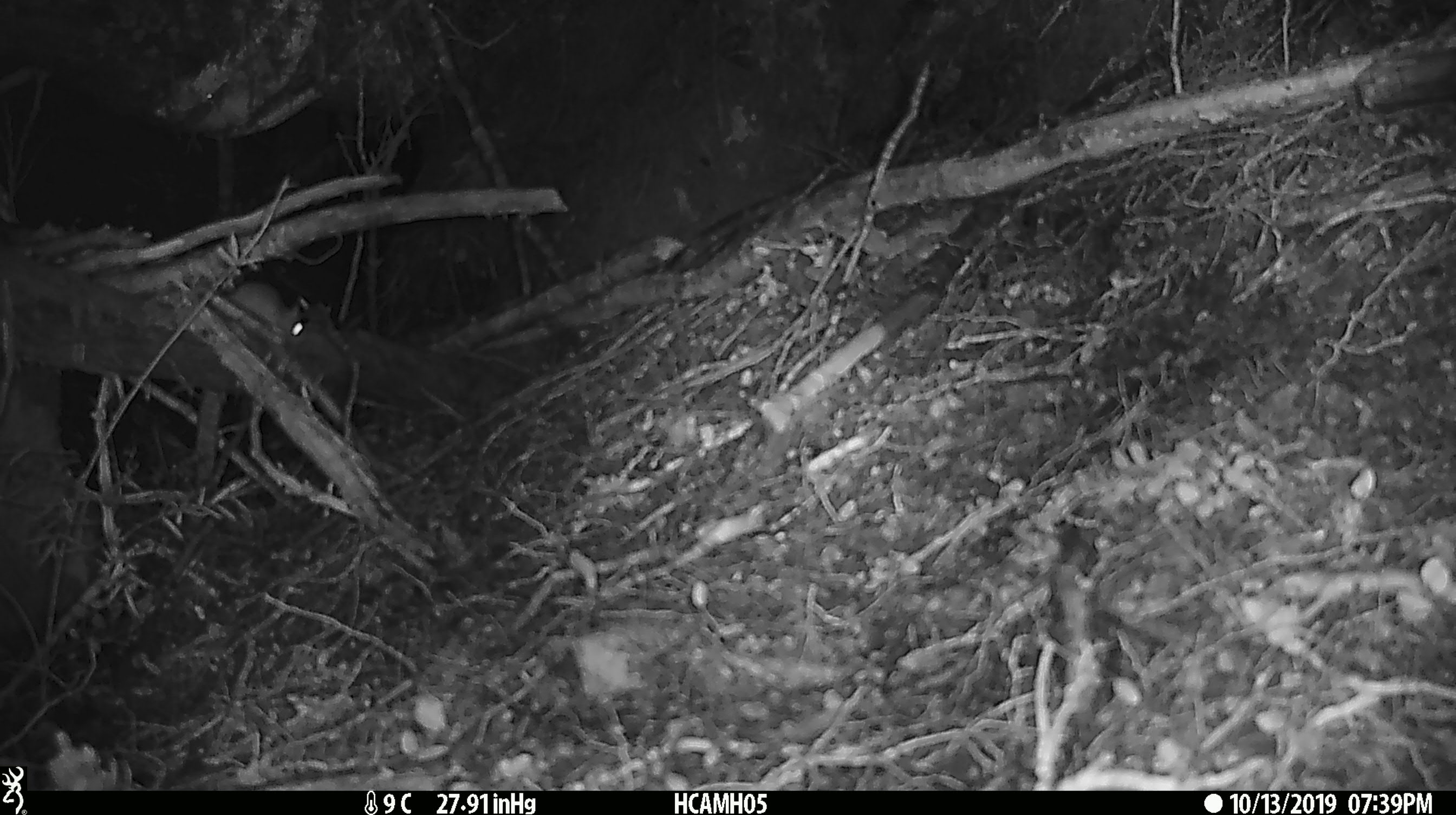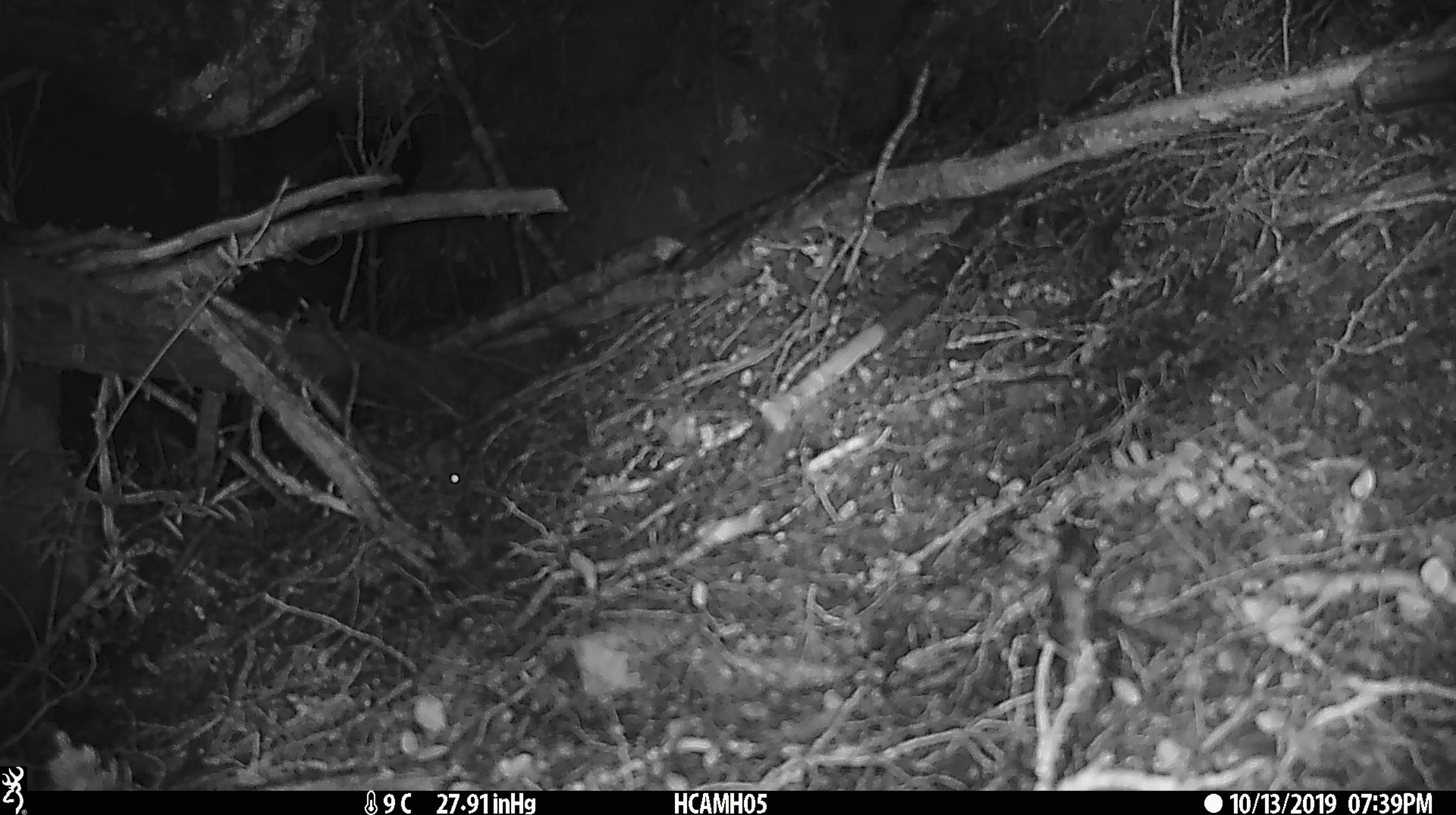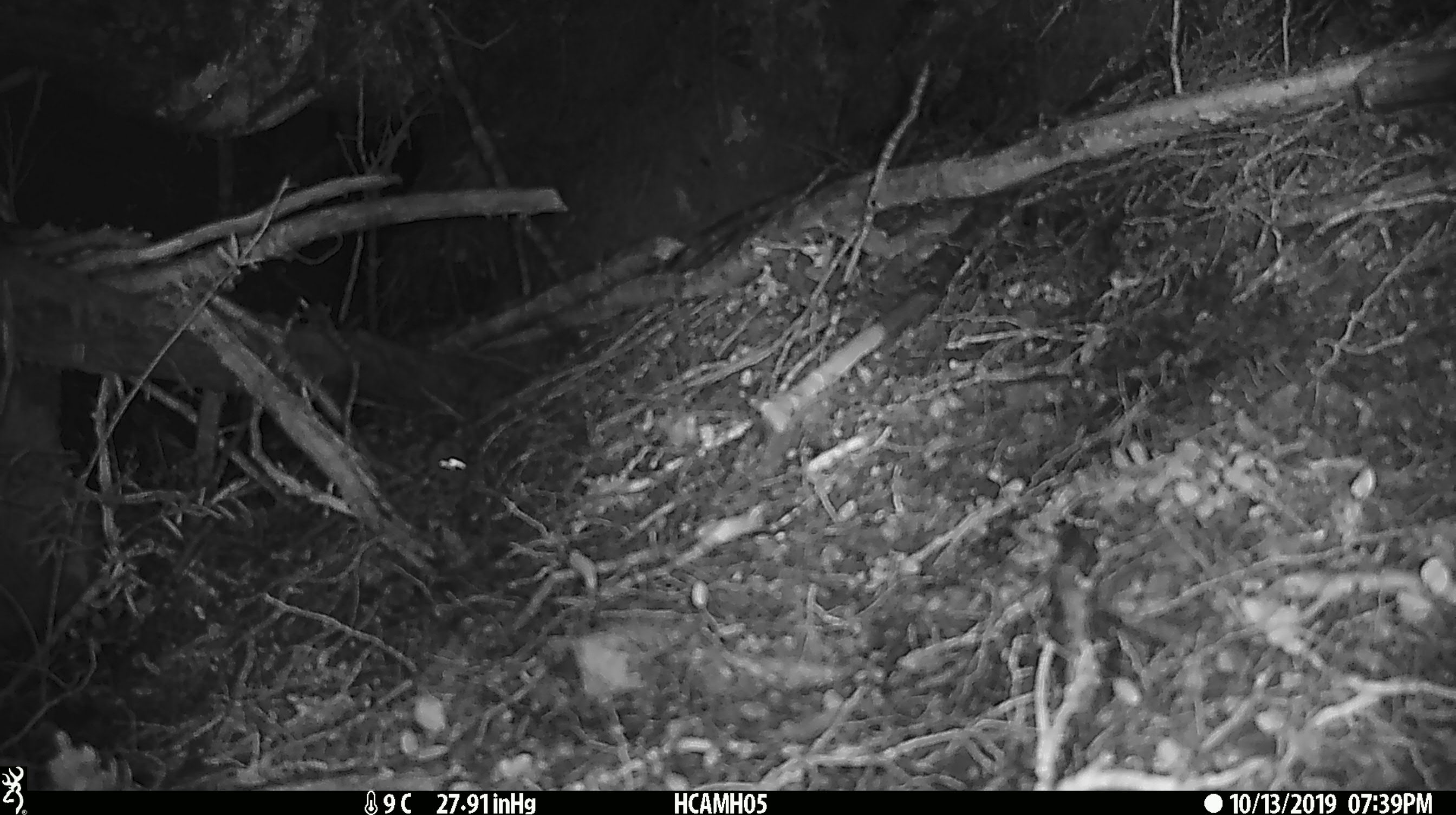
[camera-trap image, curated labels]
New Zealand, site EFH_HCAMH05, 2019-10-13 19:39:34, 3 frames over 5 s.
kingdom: Animalia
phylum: Chordata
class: Mammalia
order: Rodentia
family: Muridae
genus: Mus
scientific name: Mus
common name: mouse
Mouse (Mus).